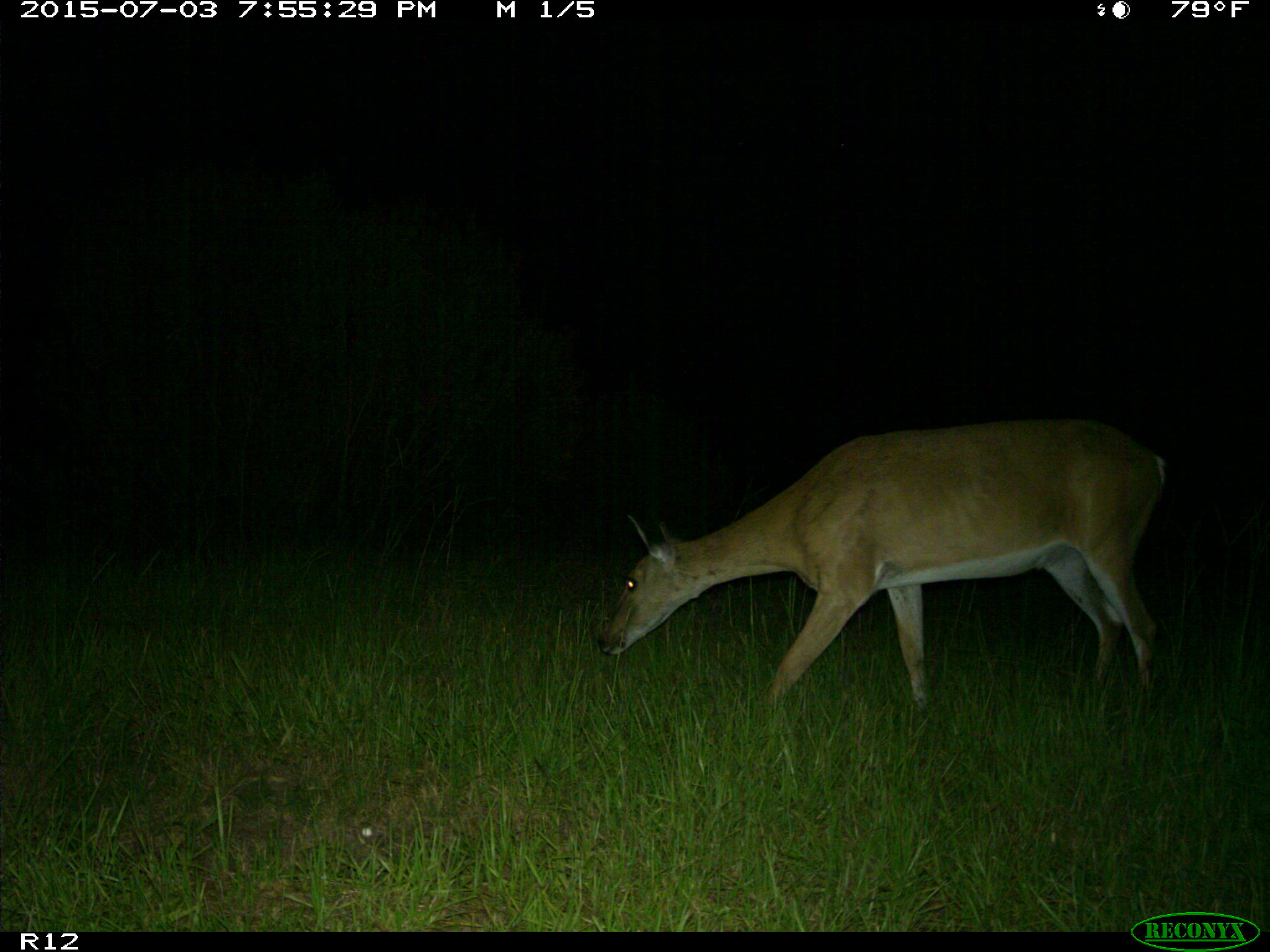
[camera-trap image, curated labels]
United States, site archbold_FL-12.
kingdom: Animalia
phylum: Chordata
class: Mammalia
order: Artiodactyla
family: Cervidae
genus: Odocoileus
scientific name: Odocoileus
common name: deer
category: unidentified deer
Unidentified deer (deer) (Odocoileus).